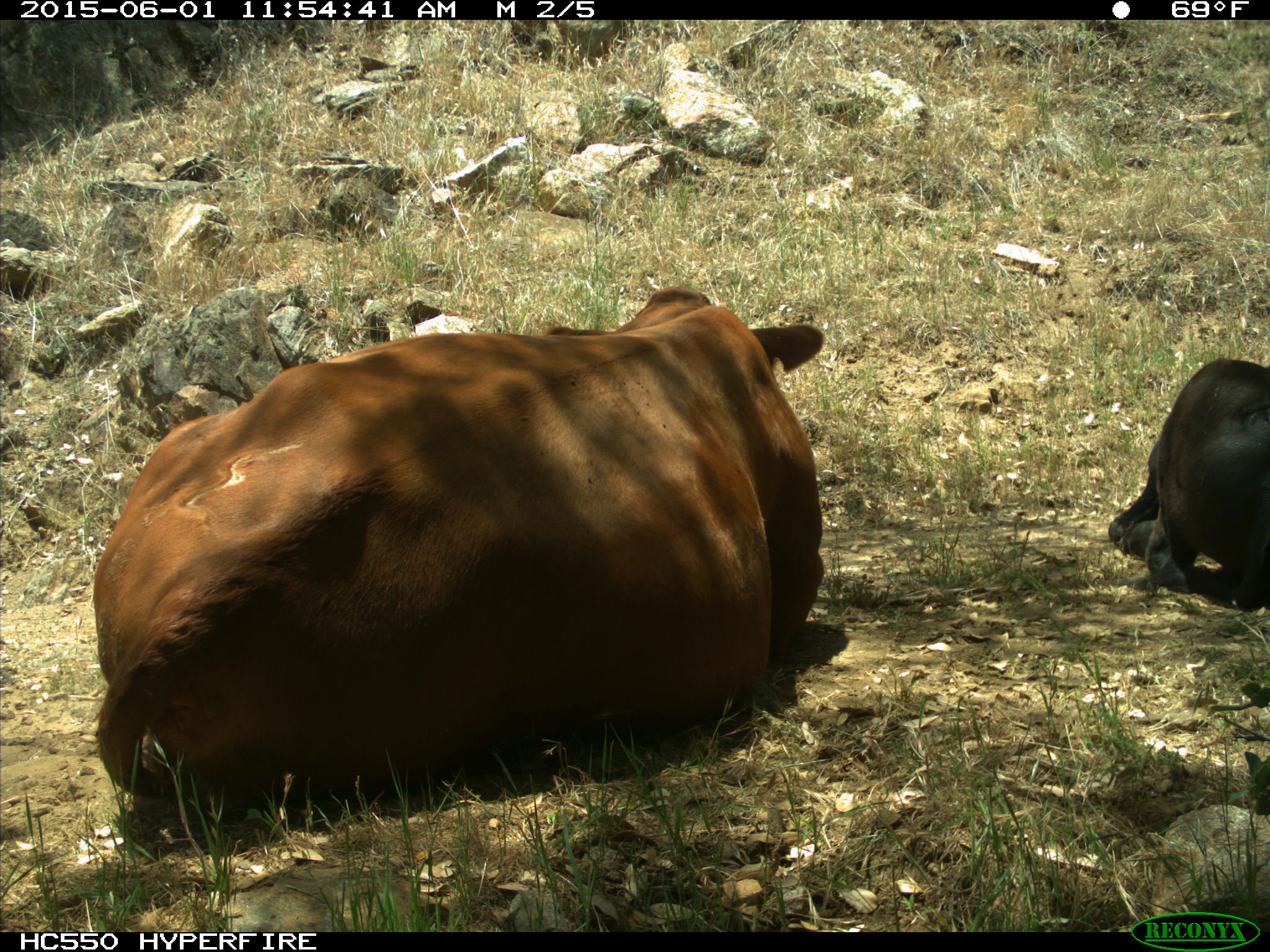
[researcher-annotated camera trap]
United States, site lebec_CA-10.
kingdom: Animalia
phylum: Chordata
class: Mammalia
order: Artiodactyla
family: Bovidae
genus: Bos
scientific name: Bos taurus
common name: domestic cow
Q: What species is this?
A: Bos taurus (domestic cow).